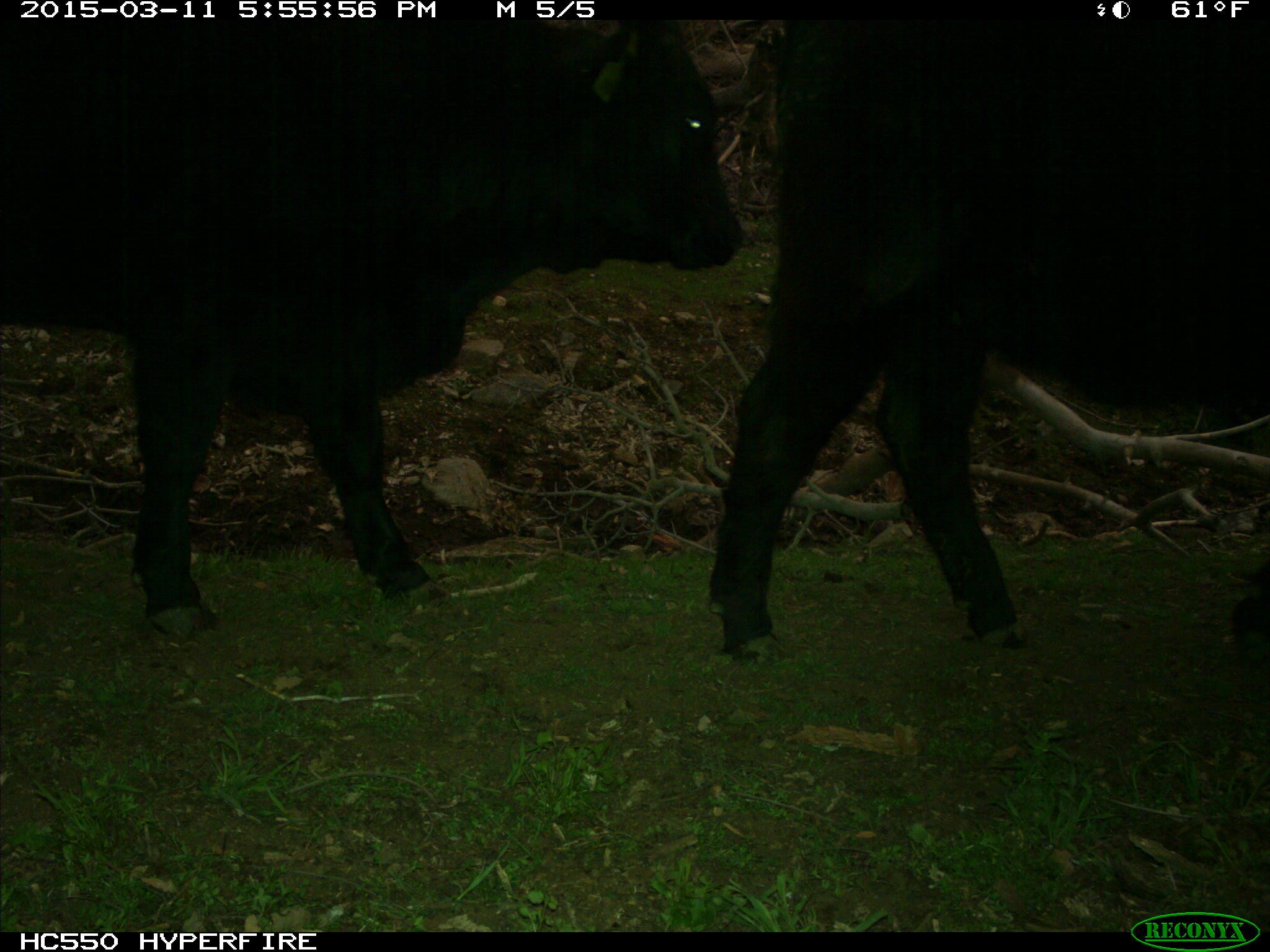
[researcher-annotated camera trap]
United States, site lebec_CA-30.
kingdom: Animalia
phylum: Chordata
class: Mammalia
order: Artiodactyla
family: Bovidae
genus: Bos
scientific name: Bos taurus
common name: domestic cow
Bos taurus (domestic cow).